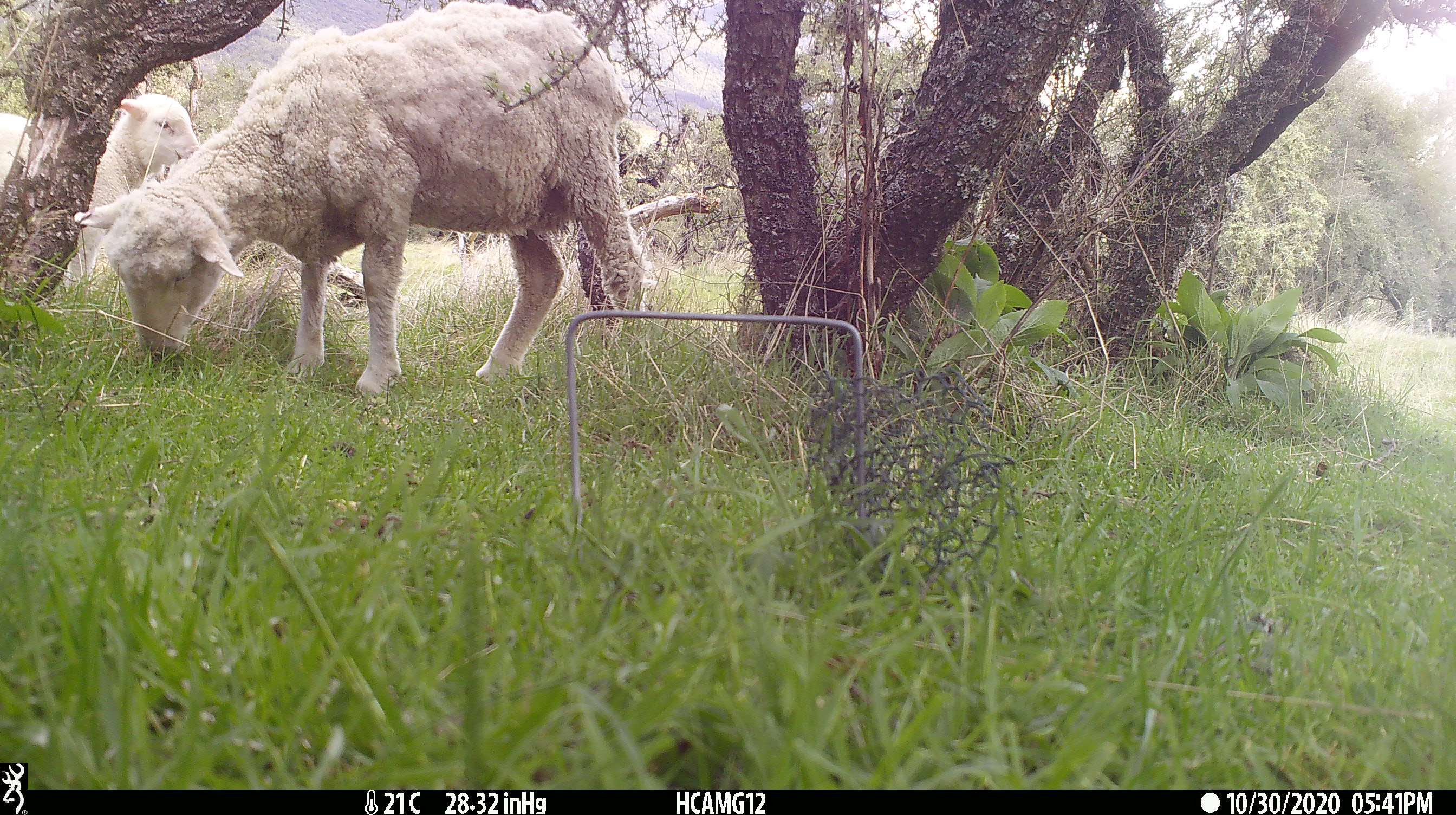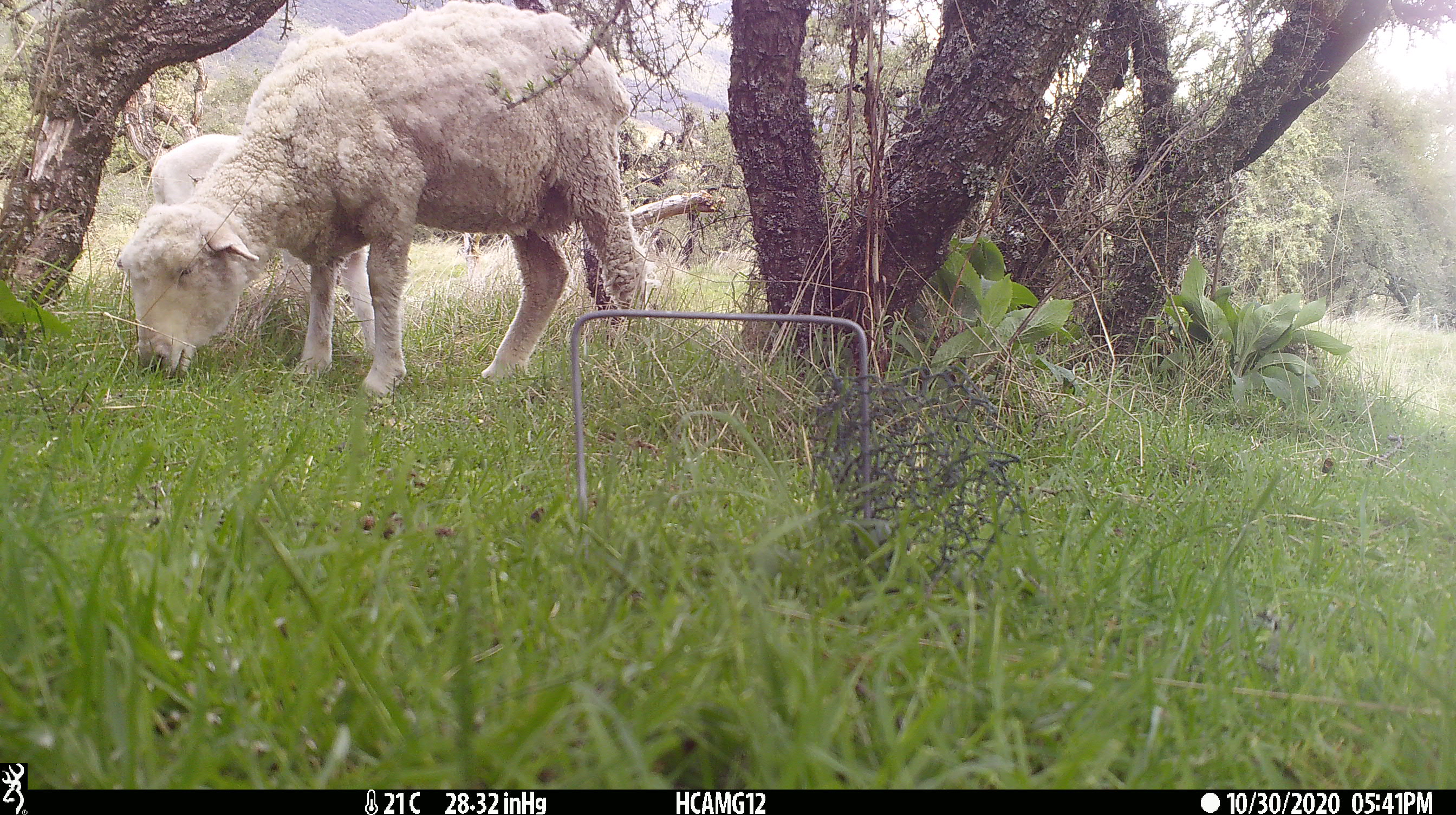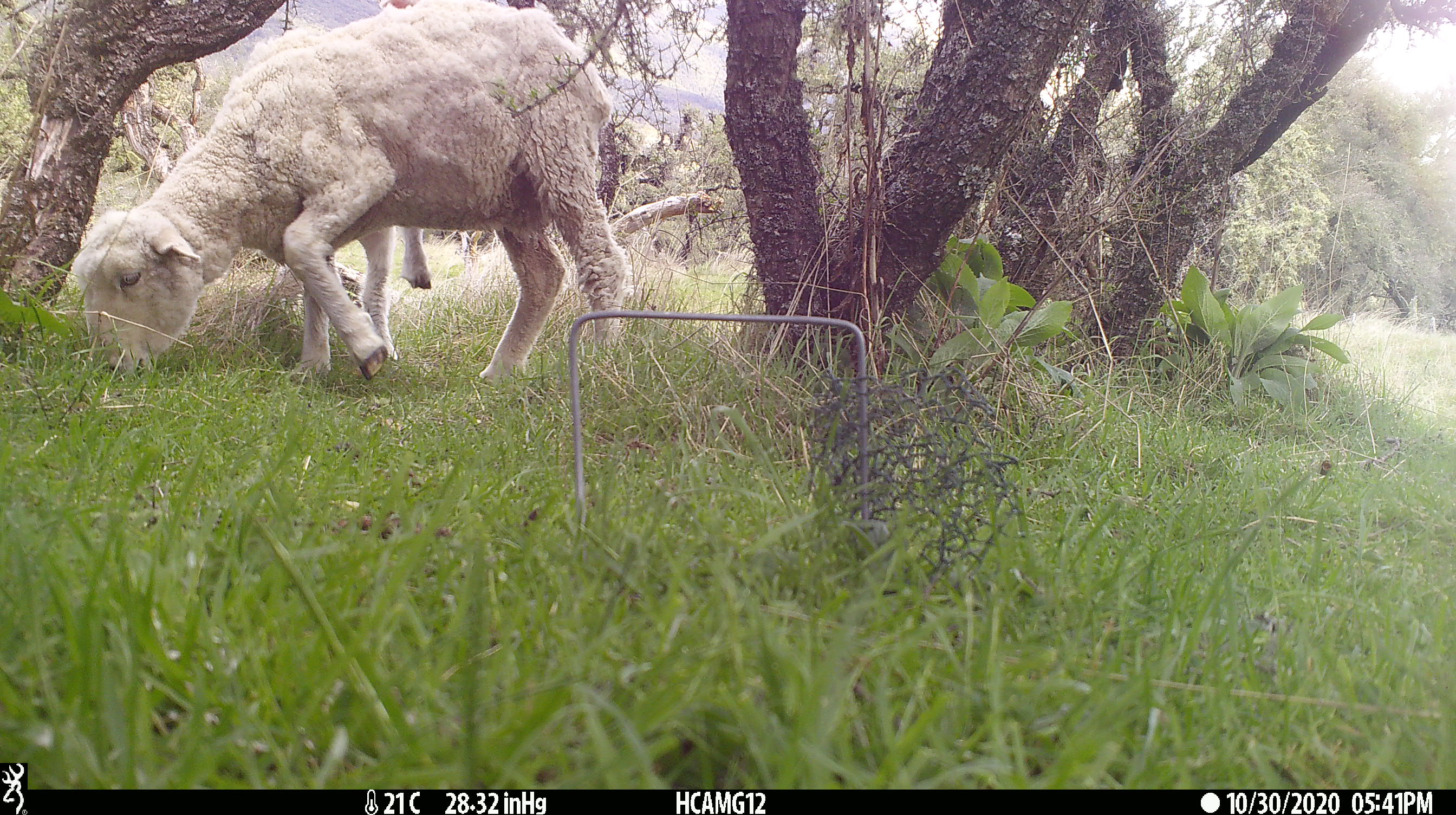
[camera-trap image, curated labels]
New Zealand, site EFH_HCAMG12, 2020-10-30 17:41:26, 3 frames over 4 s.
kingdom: Animalia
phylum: Chordata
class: Mammalia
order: Artiodactyla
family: Bovidae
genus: Ovis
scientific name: Ovis aries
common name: domestic sheep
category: sheep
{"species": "sheep (domestic sheep) (Ovis aries)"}